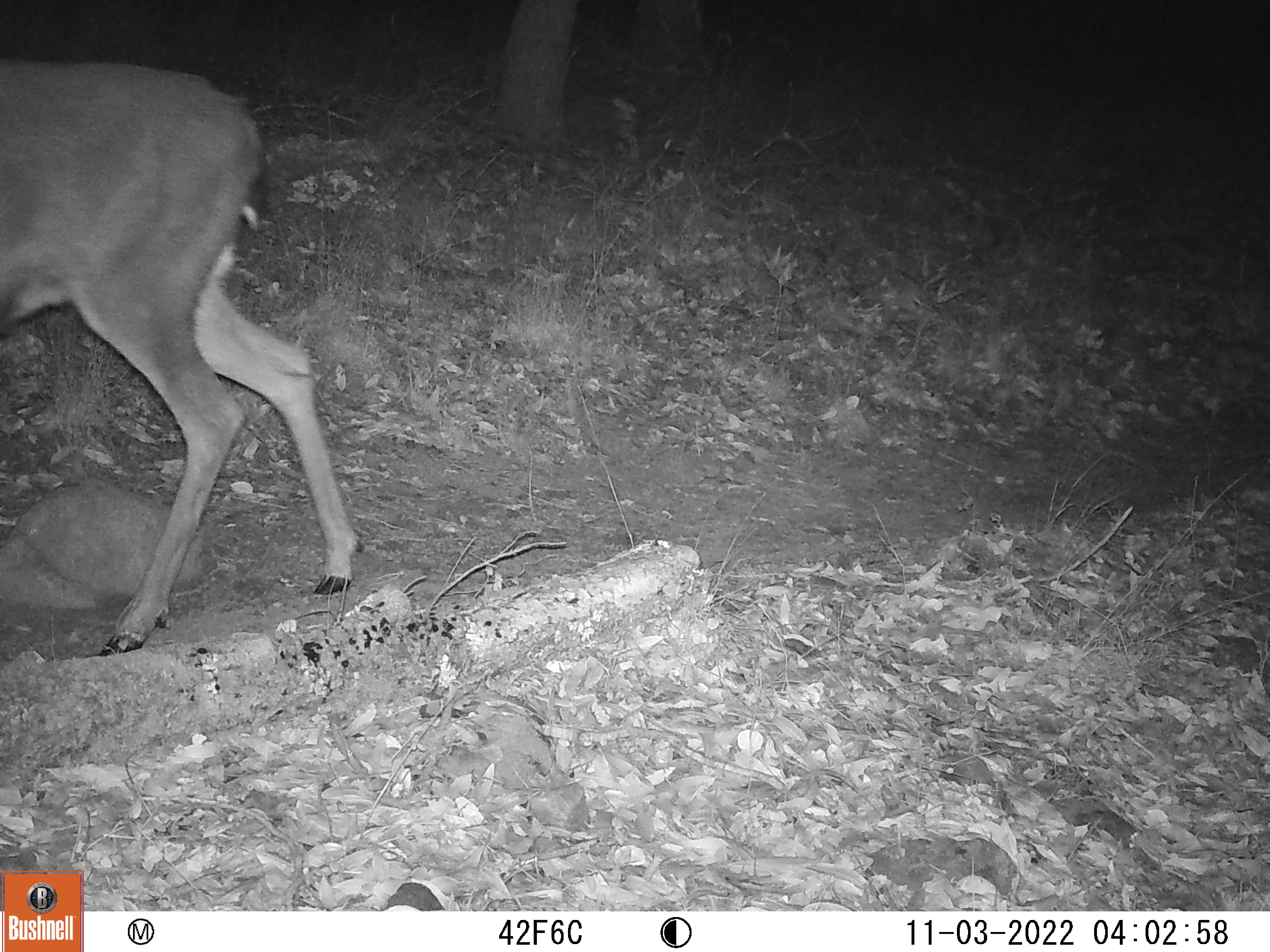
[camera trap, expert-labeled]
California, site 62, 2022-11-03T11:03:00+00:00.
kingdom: Animalia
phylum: Chordata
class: Mammalia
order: Artiodactyla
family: Cervidae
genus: Odocoileus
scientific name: Odocoileus hemionus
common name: mule deer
Mule deer (Odocoileus hemionus).